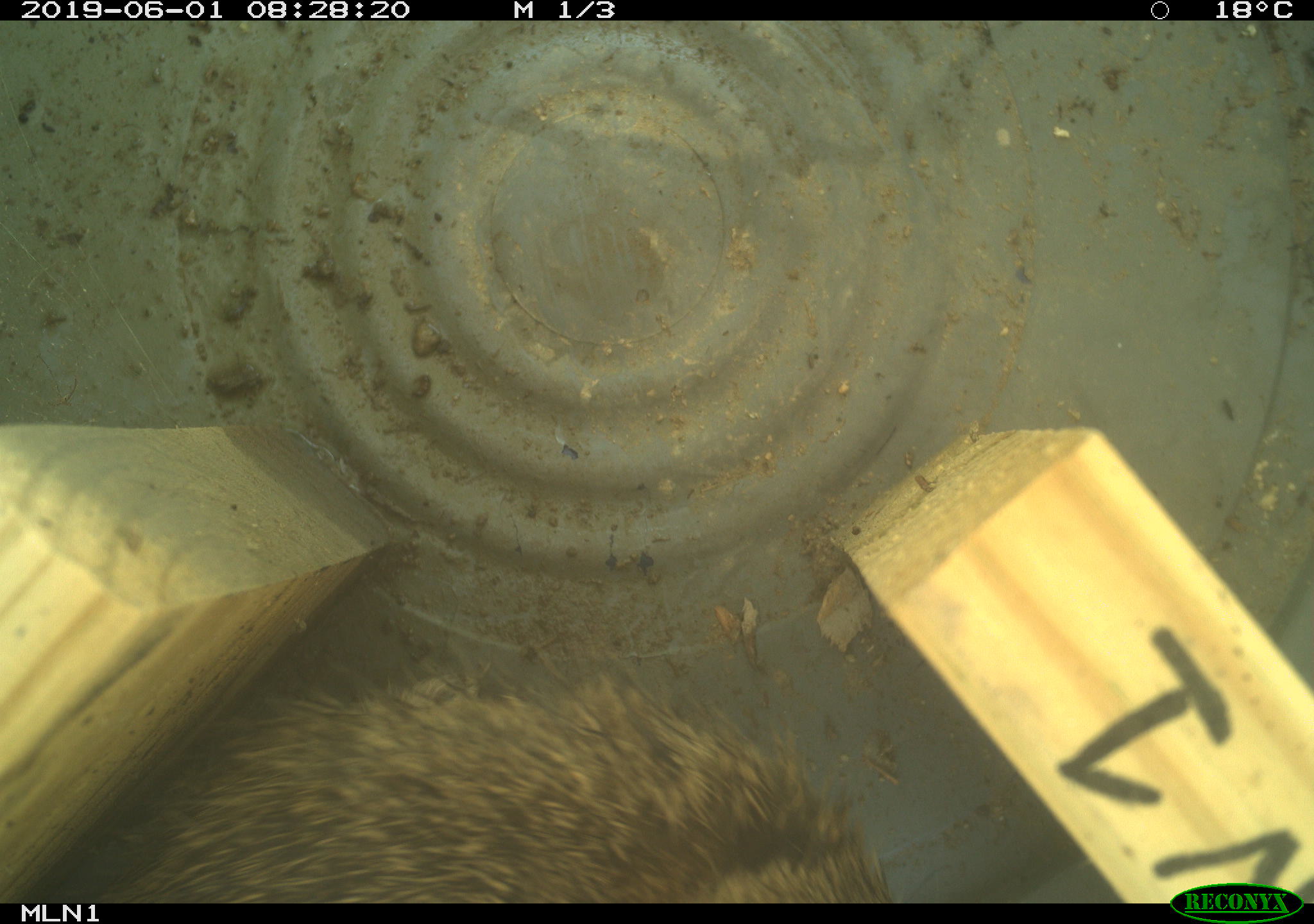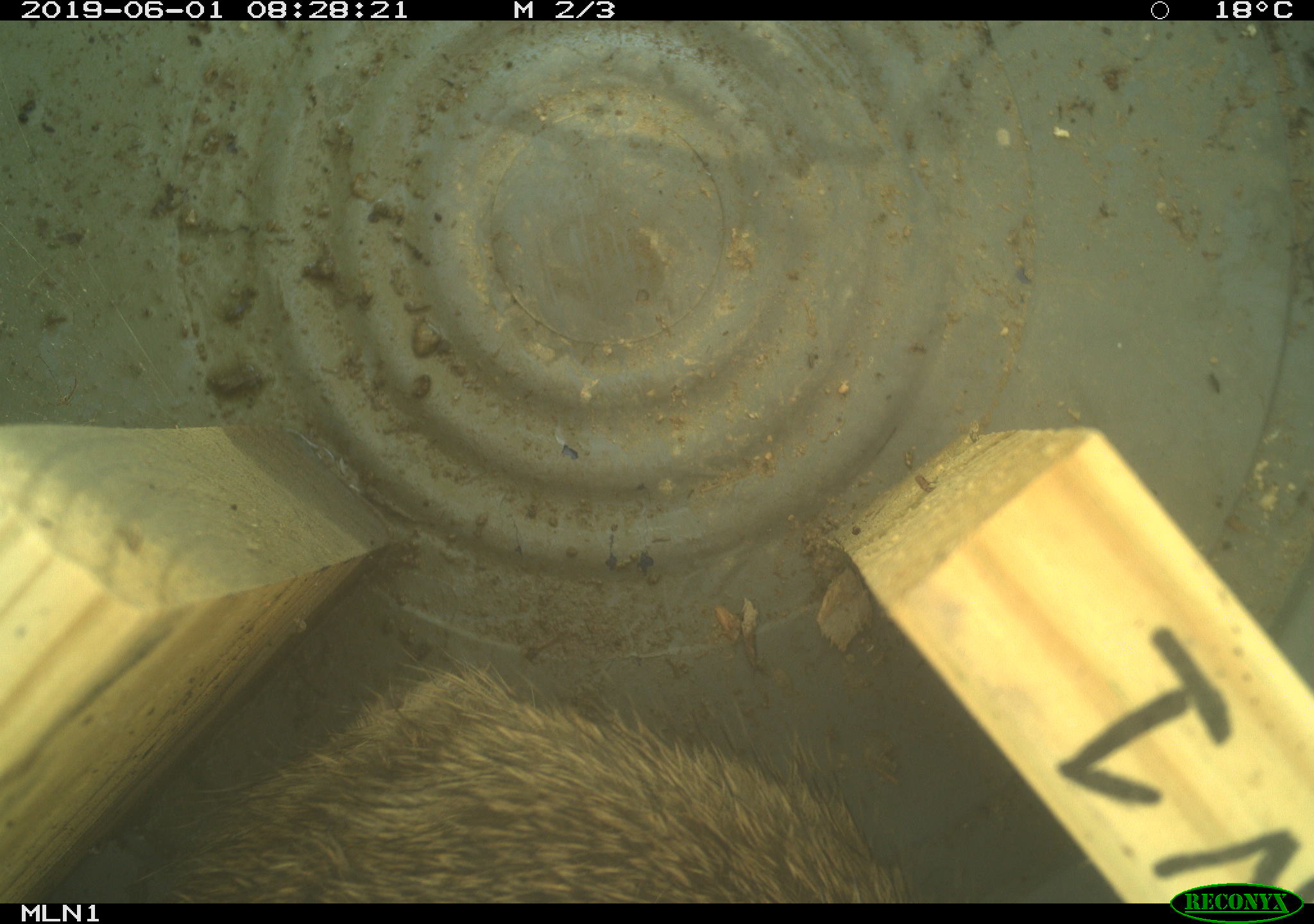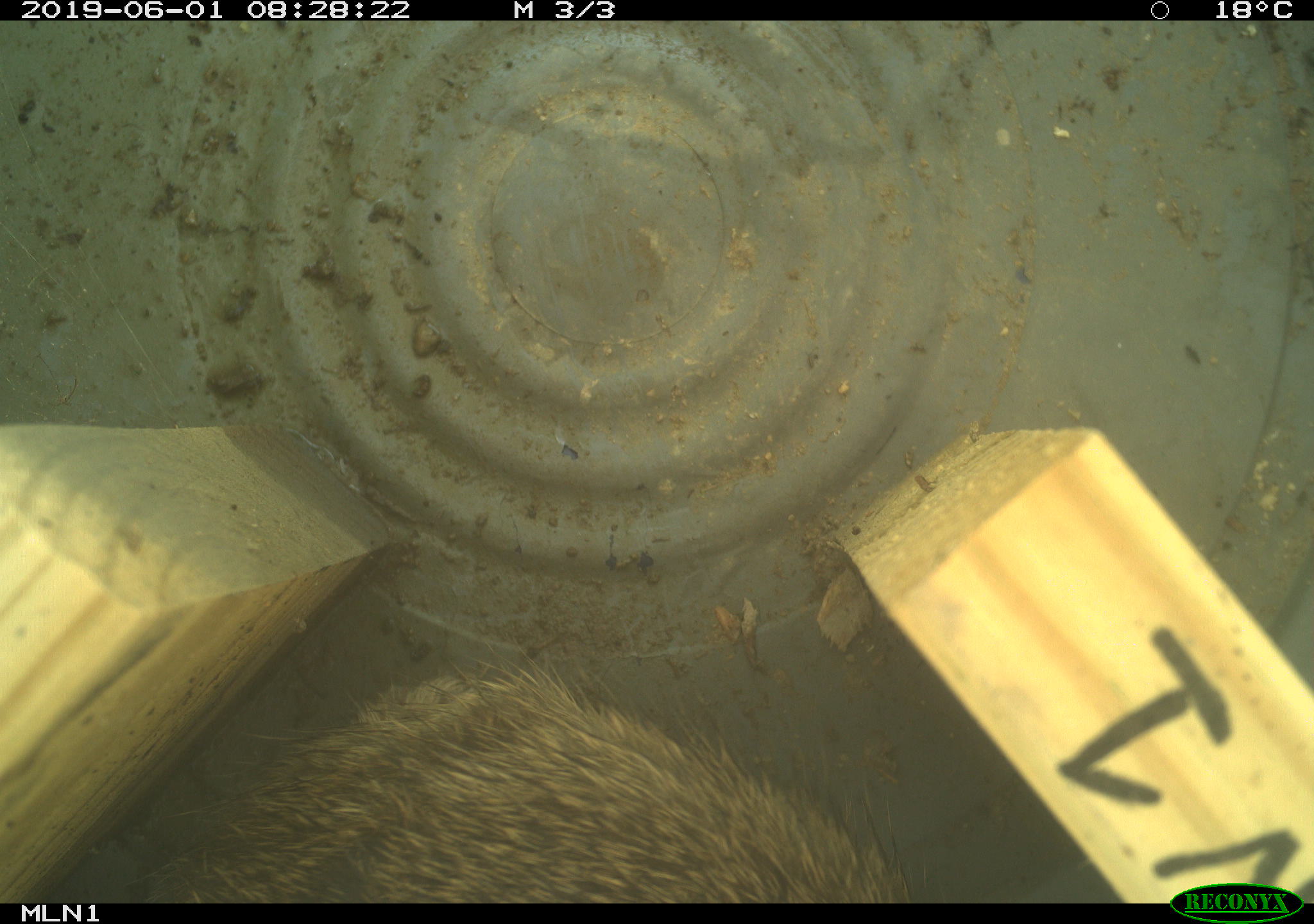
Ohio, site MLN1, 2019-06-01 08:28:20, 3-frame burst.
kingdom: Animalia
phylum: Chordata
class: Mammalia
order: Lagomorpha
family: Leporidae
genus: Sylvilagus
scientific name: Sylvilagus floridanus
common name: eastern cottontail